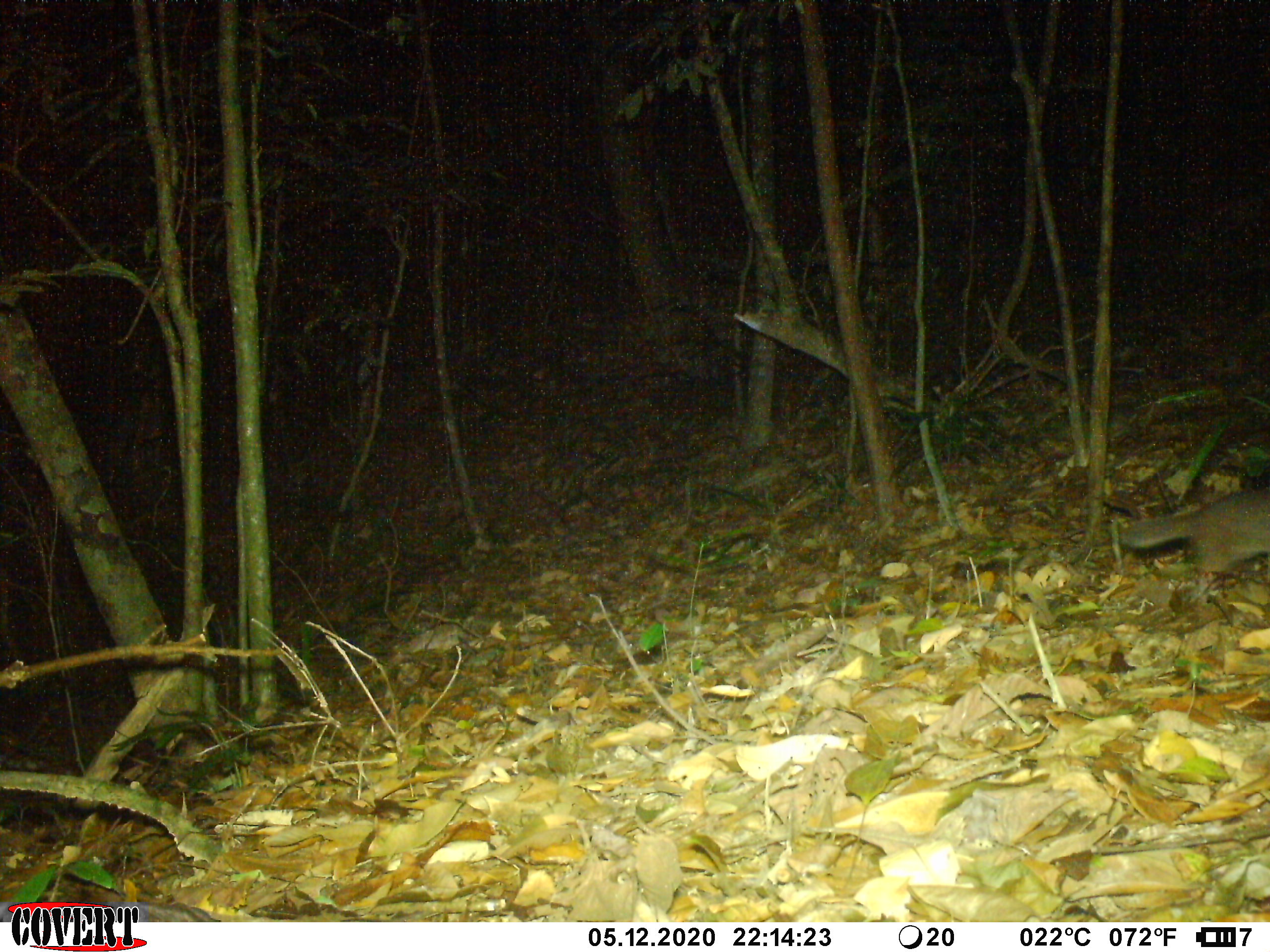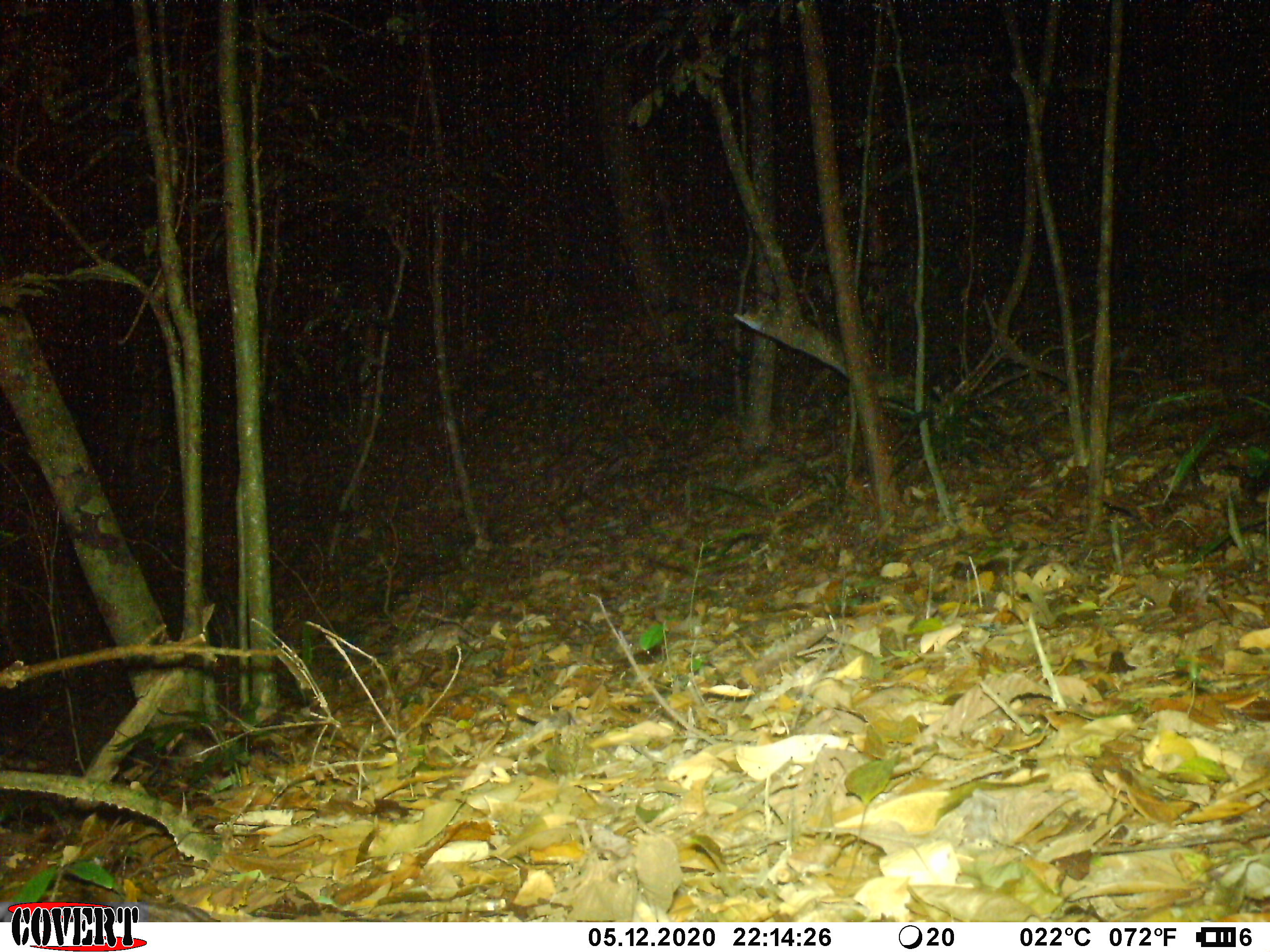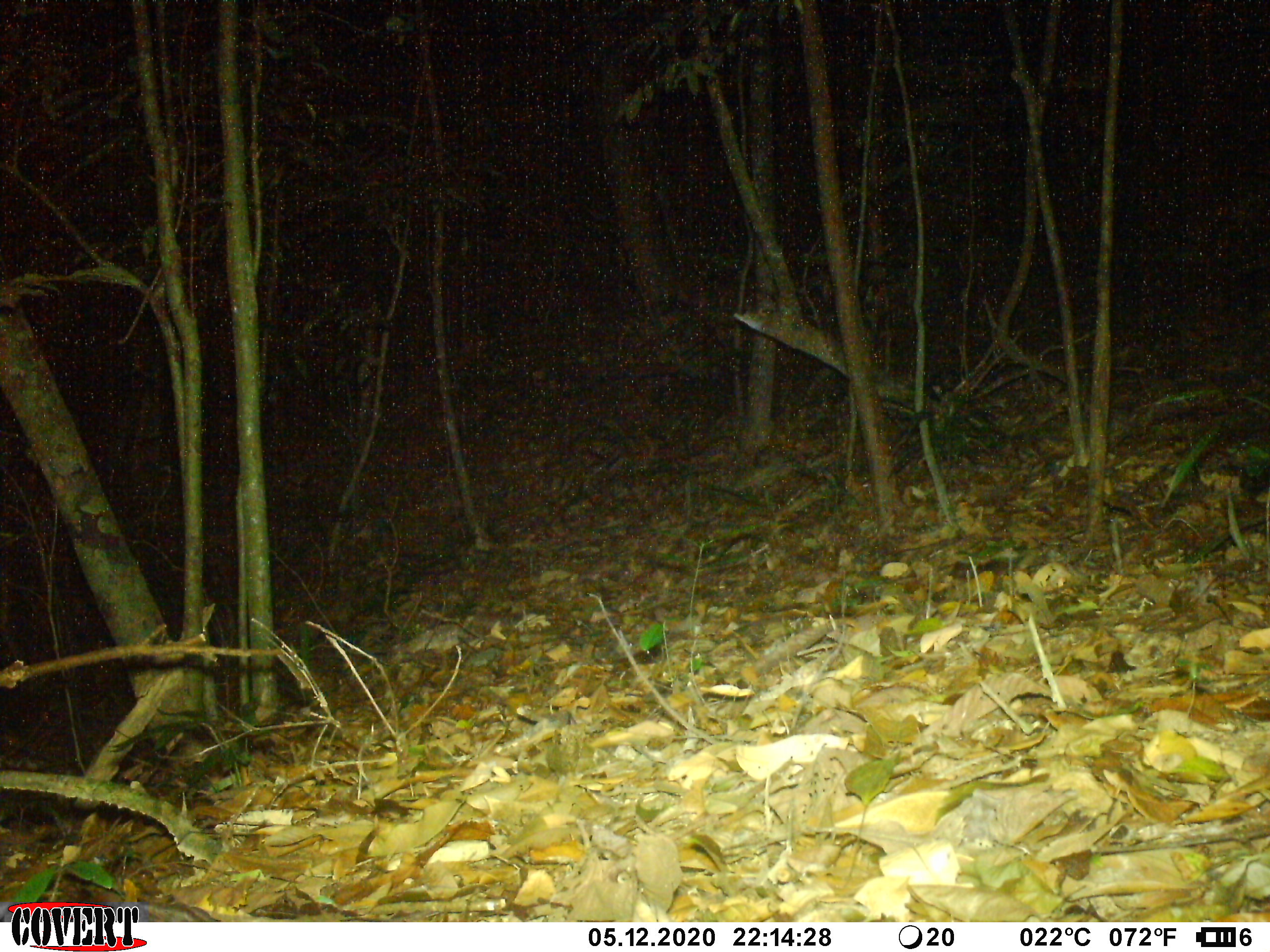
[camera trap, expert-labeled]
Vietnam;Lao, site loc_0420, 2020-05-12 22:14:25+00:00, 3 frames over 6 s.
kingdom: Animalia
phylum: Chordata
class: Mammalia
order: Carnivora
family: Mustelidae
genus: Melogale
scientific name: Melogale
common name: ferret badger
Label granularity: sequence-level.